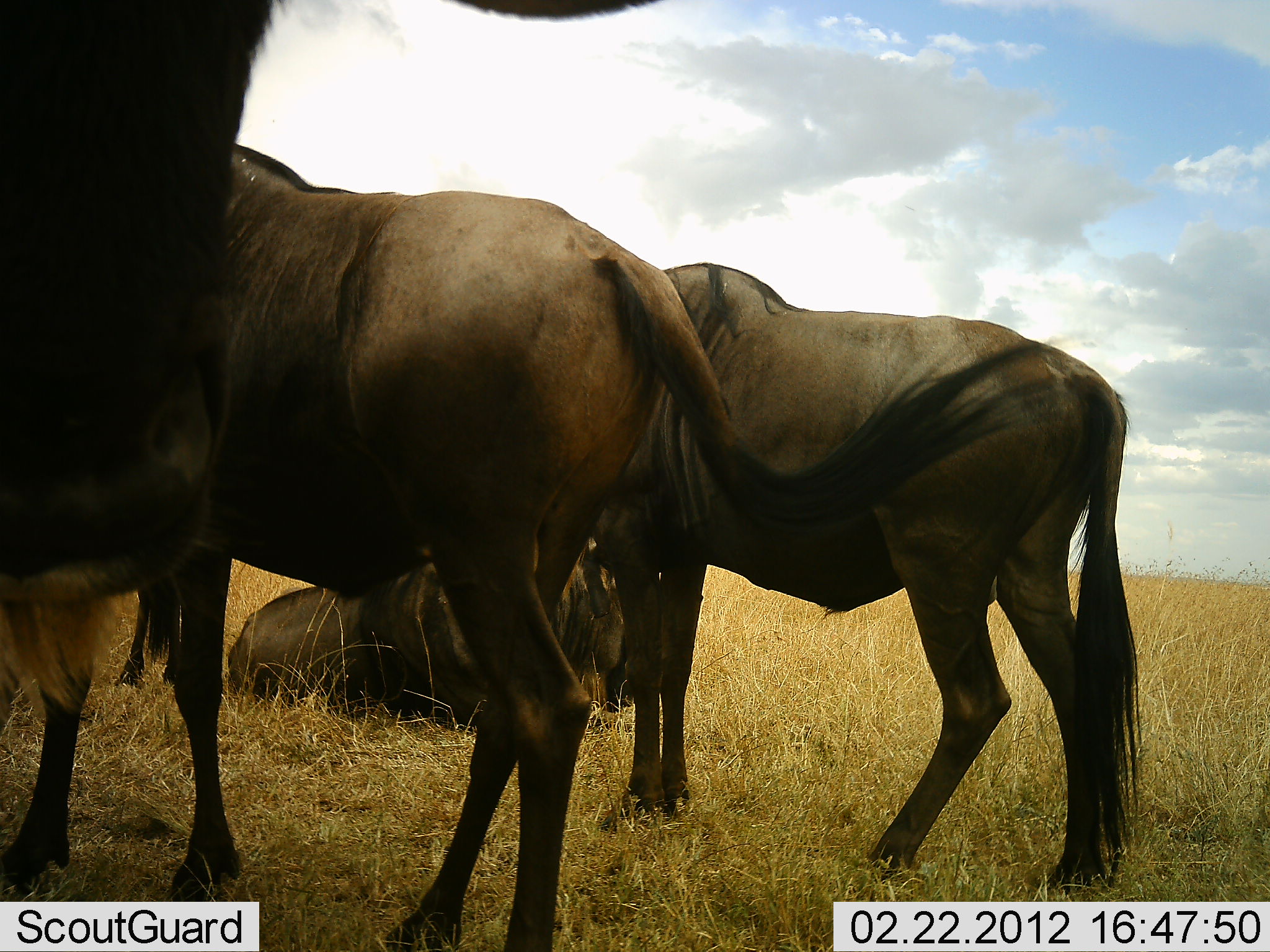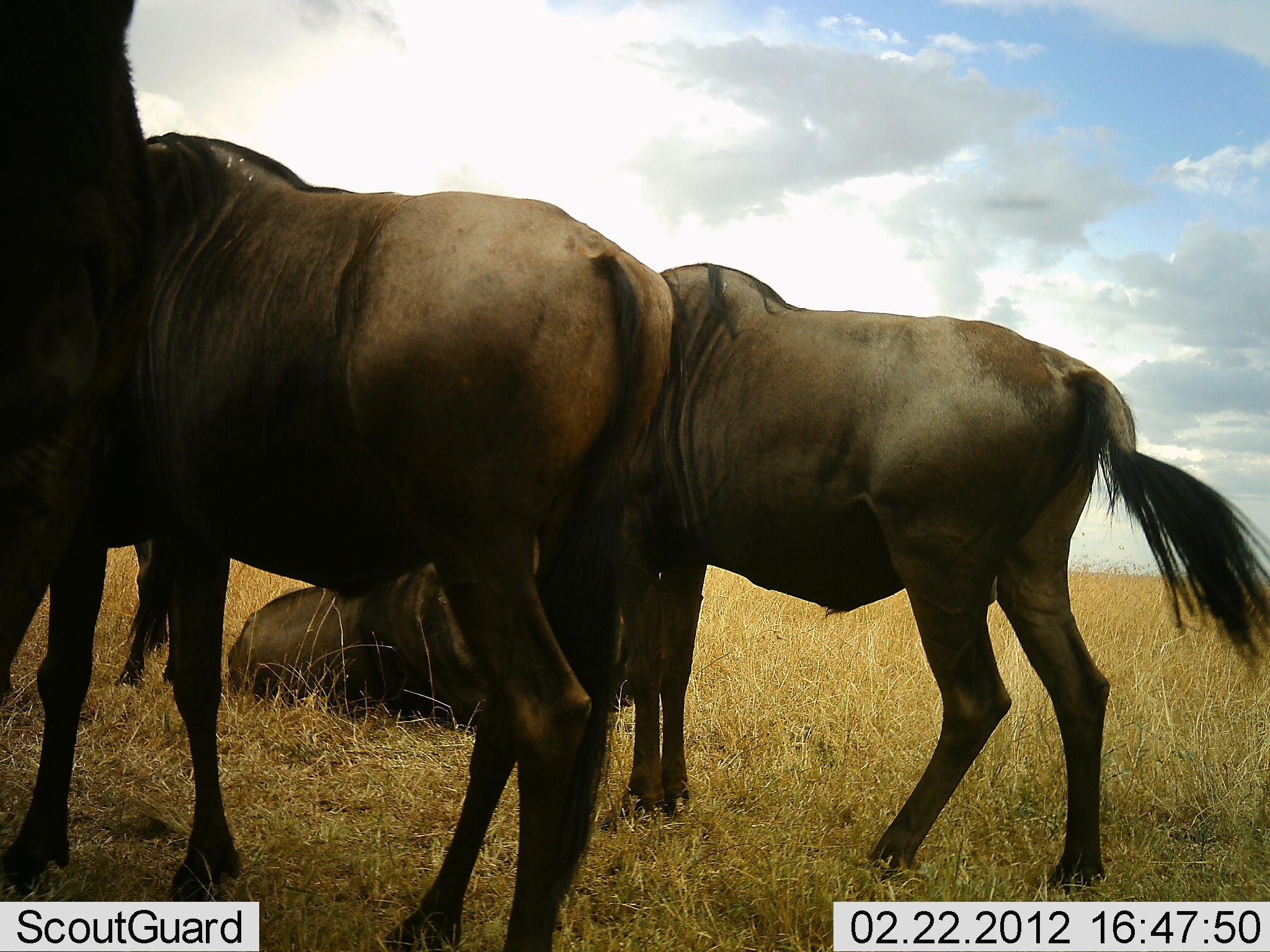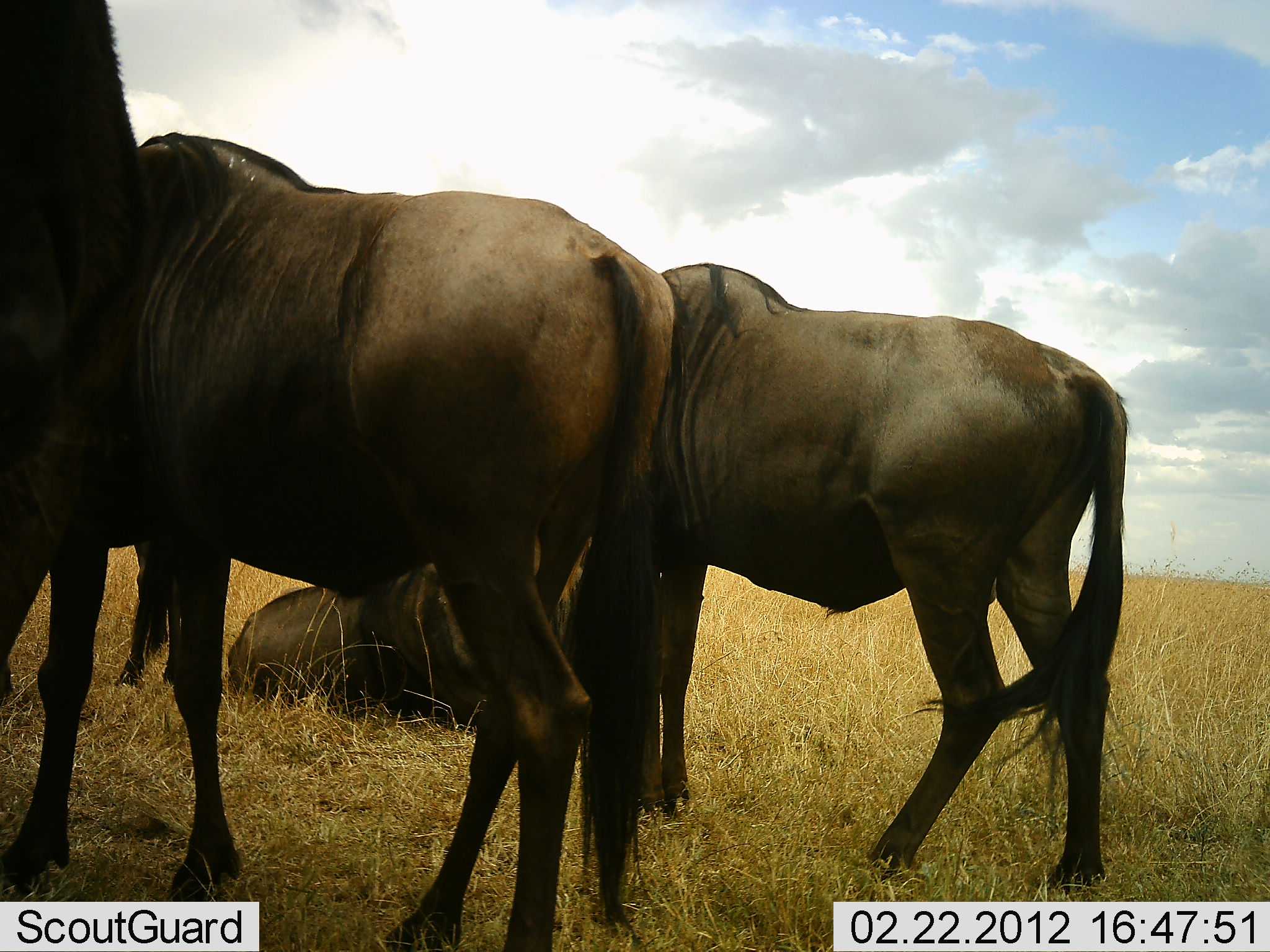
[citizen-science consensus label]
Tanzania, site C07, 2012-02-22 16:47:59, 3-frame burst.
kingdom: Animalia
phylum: Chordata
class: Mammalia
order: Artiodactyla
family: Bovidae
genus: Connochaetes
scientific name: Connochaetes taurinus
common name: blue wildebeest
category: wildebeest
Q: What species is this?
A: Wildebeest (blue wildebeest) (Connochaetes taurinus).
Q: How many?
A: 4.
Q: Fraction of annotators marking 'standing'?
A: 94%.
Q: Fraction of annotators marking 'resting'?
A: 88%.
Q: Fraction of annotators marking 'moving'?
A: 0%.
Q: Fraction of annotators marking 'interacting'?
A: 0%.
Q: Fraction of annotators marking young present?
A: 0%.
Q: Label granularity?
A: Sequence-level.